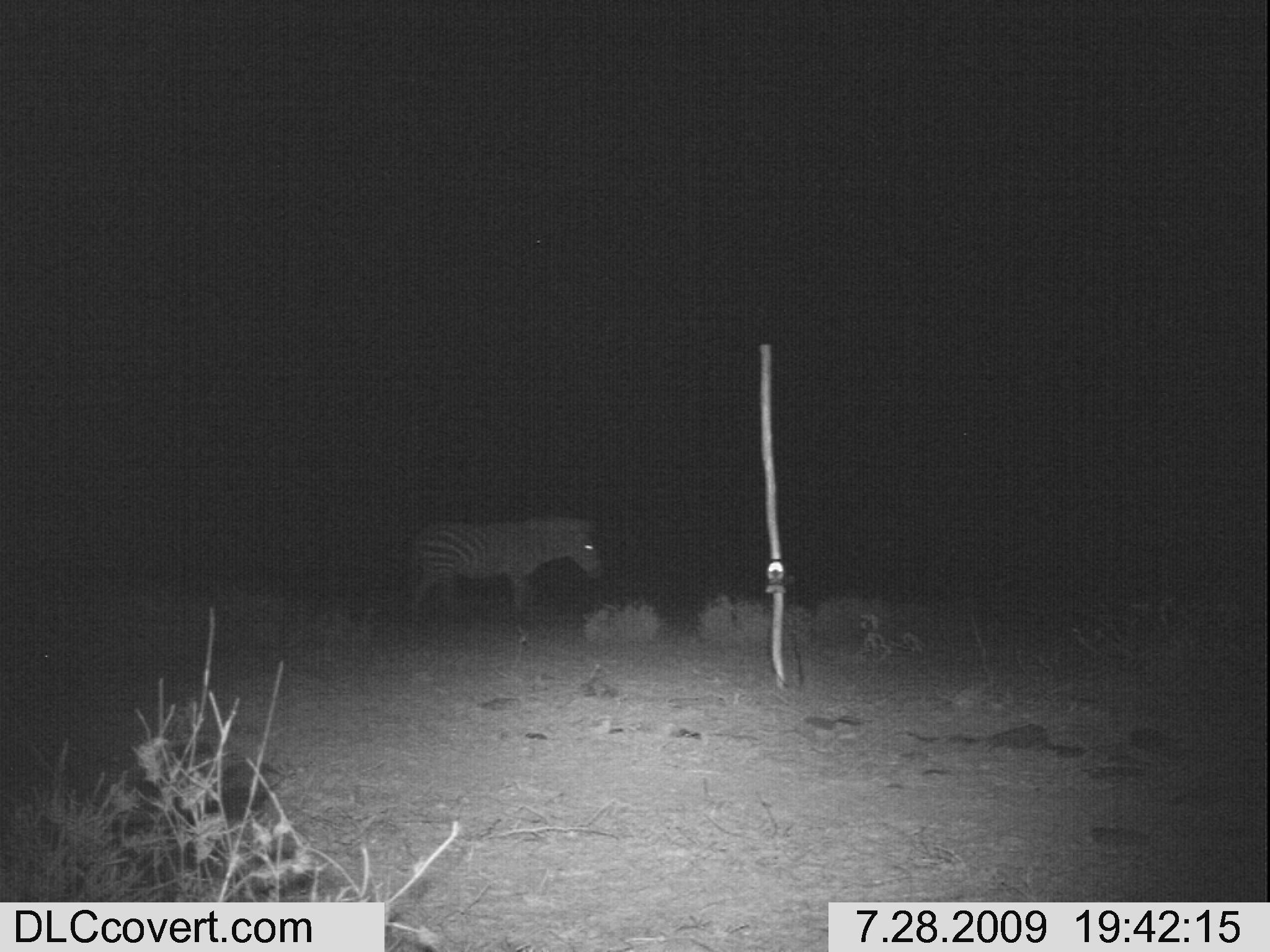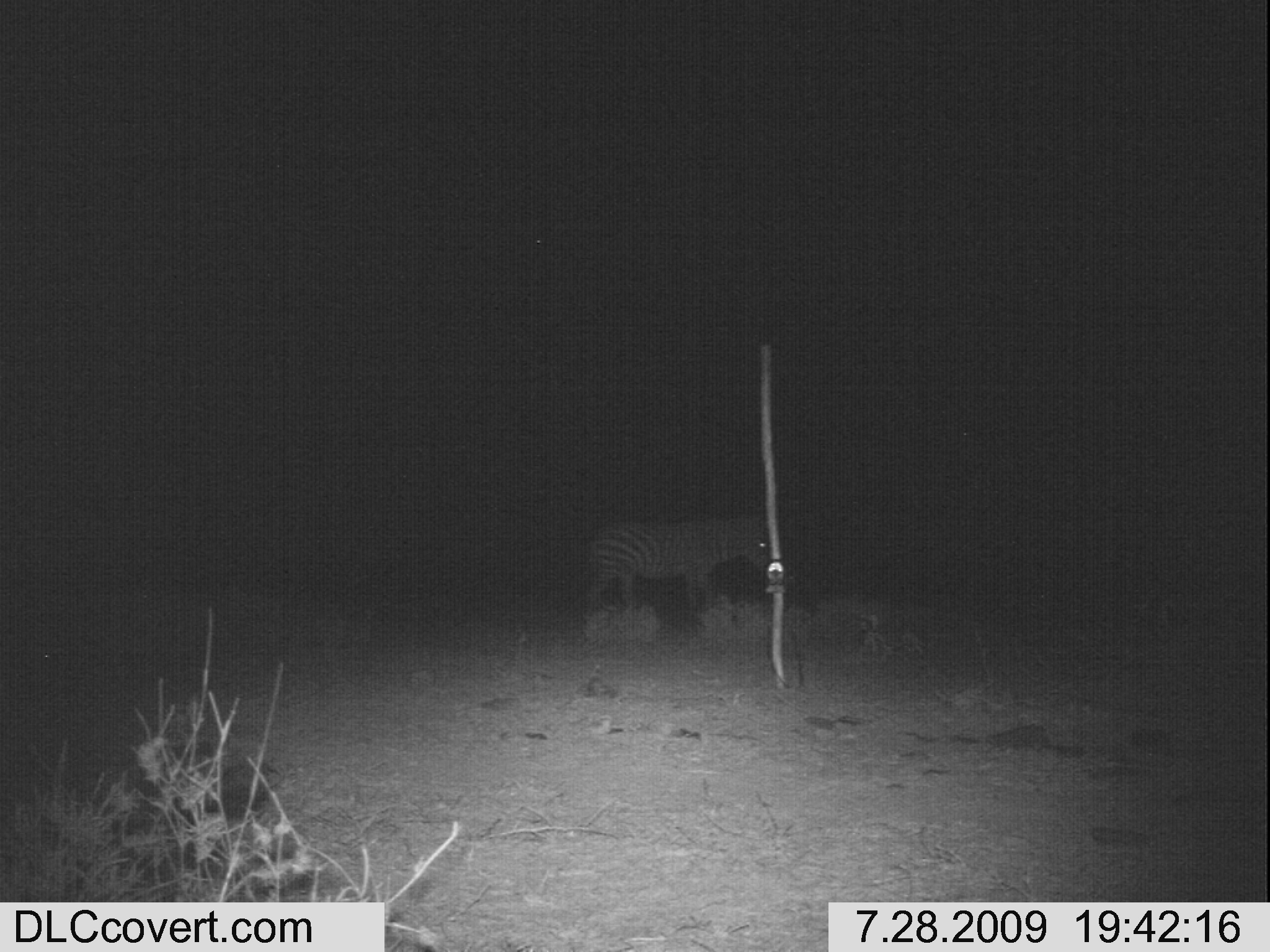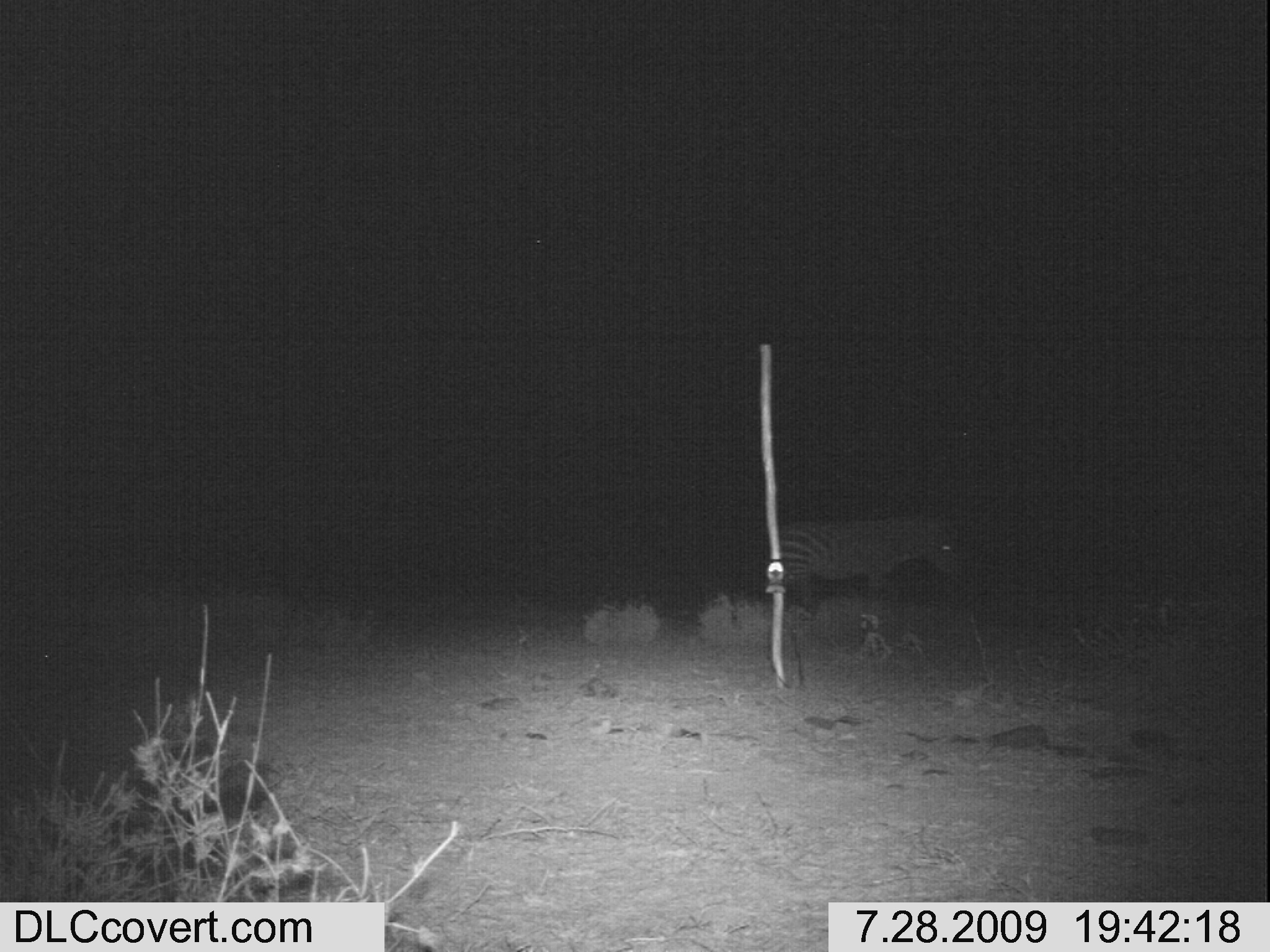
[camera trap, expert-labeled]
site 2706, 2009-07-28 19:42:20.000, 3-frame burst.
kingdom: Animalia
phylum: Chordata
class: Mammalia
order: Perissodactyla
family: Equidae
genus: Equus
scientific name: Equus quagga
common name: plains zebra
Equus quagga (plains zebra), count 1.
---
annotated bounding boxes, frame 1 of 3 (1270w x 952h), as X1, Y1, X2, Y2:
equus quagga: 403, 515, 603, 628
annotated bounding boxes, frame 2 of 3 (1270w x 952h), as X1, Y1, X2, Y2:
equus quagga: 581, 512, 766, 612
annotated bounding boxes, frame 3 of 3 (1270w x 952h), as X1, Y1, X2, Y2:
equus quagga: 777, 512, 959, 613